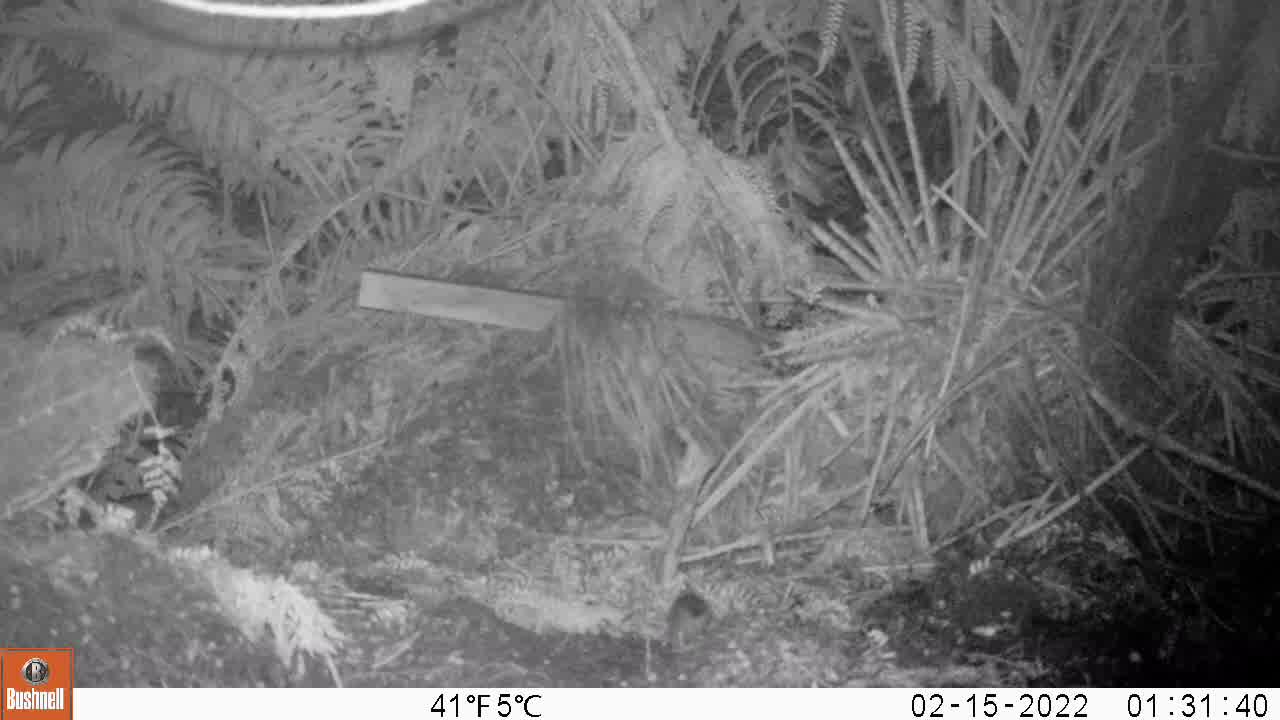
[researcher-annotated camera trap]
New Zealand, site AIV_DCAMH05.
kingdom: Animalia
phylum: Chordata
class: Mammalia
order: Rodentia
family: Muridae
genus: Mus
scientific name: Mus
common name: mouse